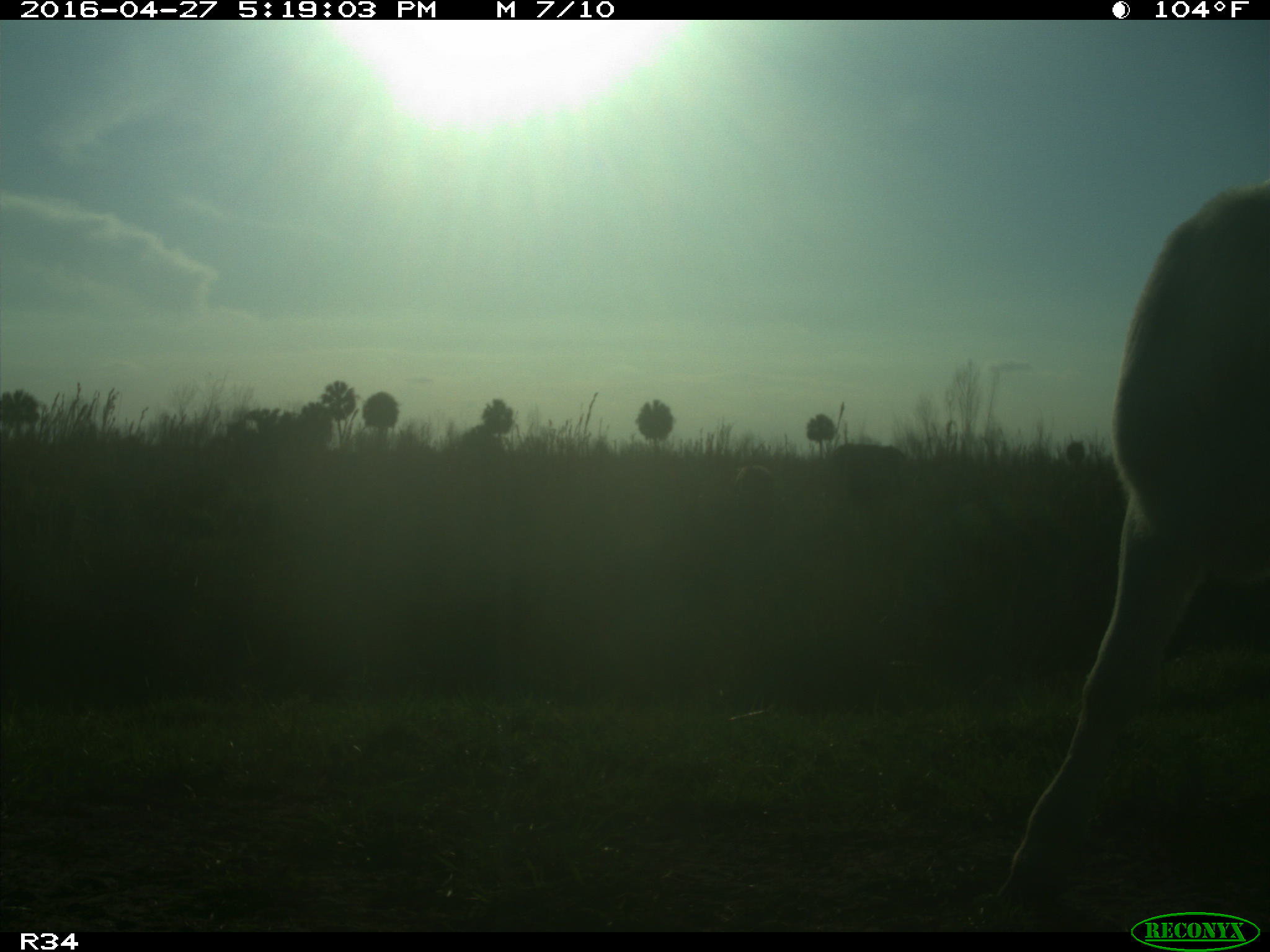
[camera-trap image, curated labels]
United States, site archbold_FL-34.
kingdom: Animalia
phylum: Chordata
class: Mammalia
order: Artiodactyla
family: Bovidae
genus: Bos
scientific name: Bos taurus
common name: domestic cow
Bos taurus (domestic cow).